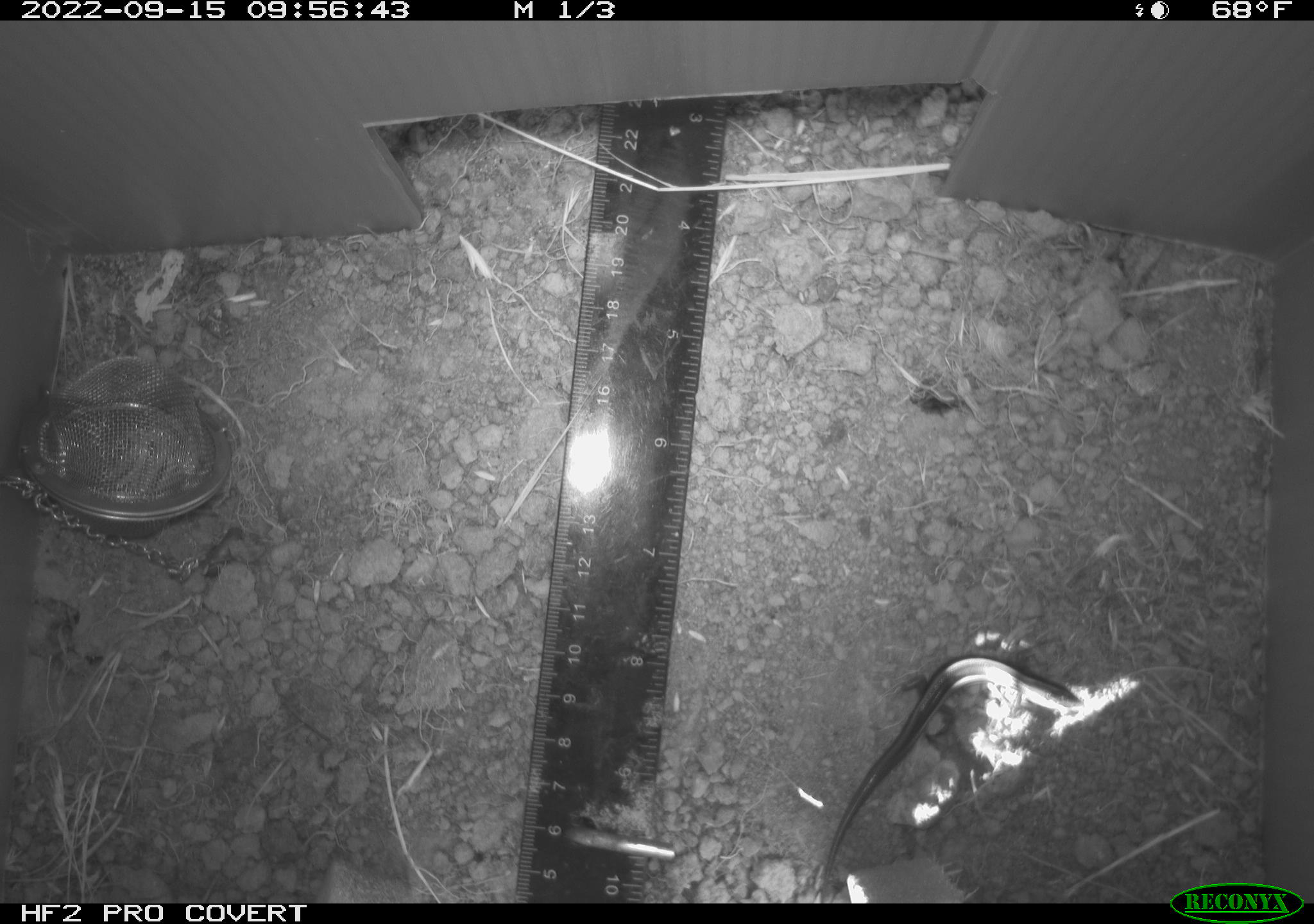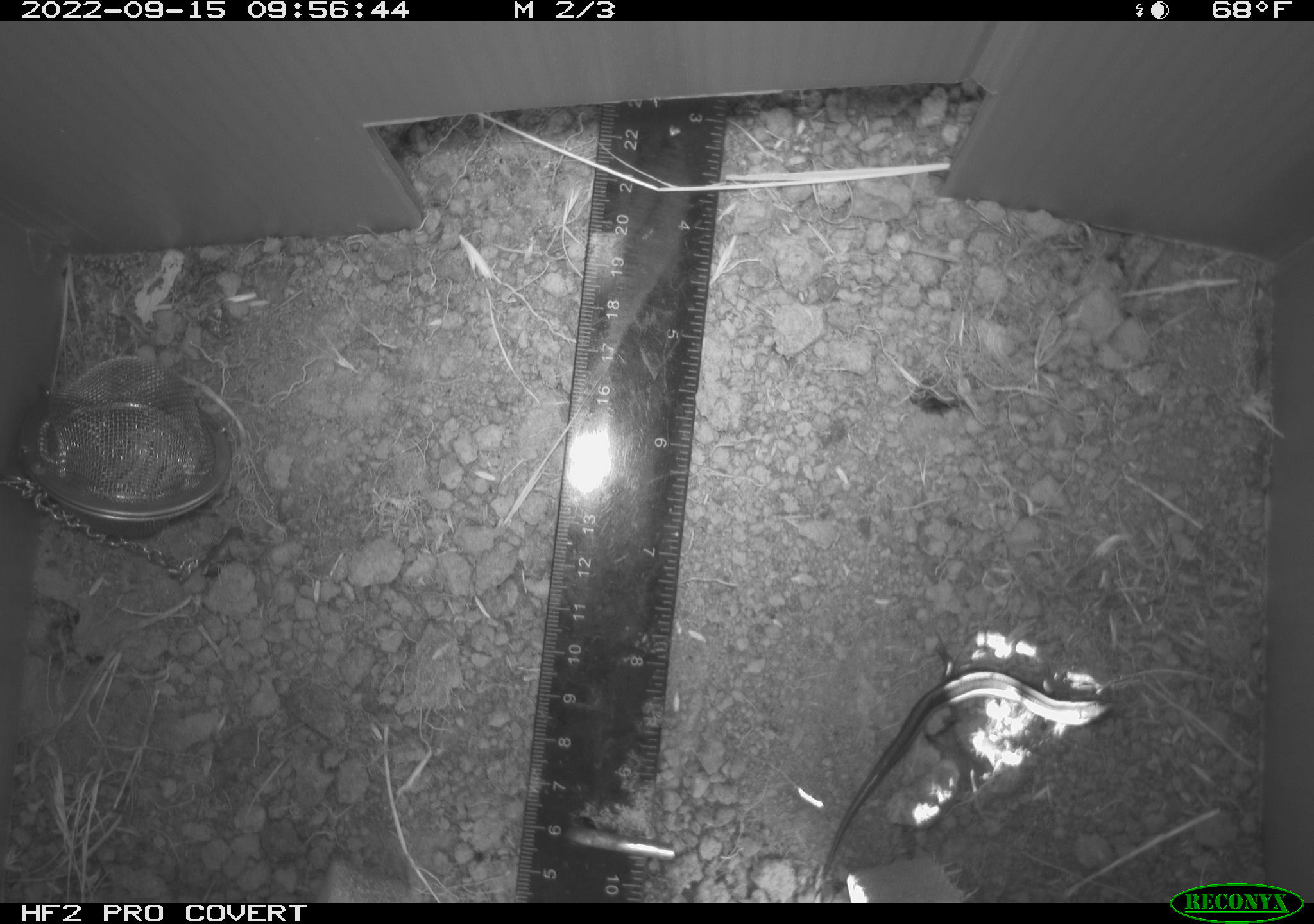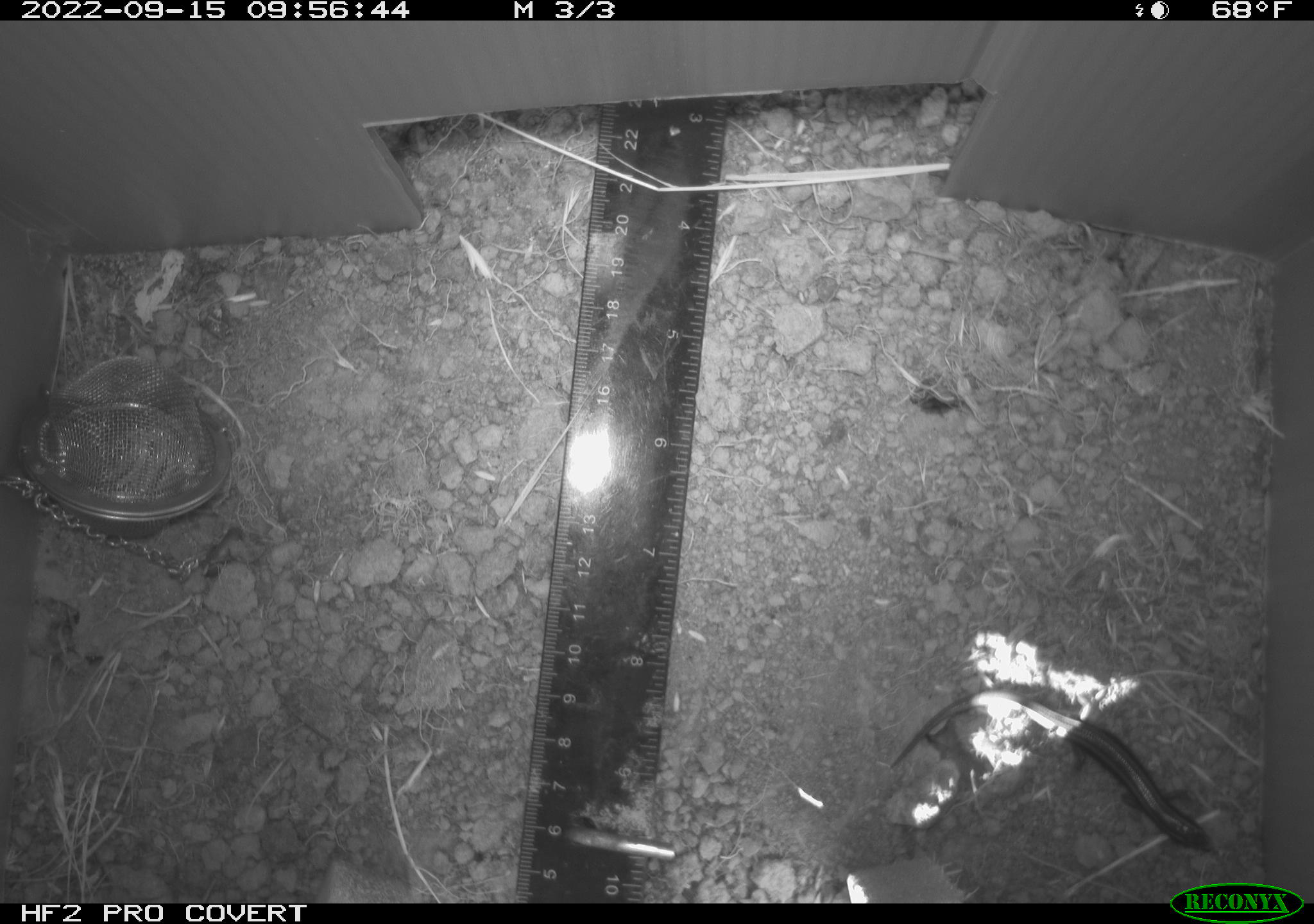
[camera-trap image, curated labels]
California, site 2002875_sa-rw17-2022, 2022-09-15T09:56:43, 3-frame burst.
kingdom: Animalia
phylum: Chordata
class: Reptilia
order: Squamata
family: Scincidae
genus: Plestiodon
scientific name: Plestiodon skiltonianus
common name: western skink